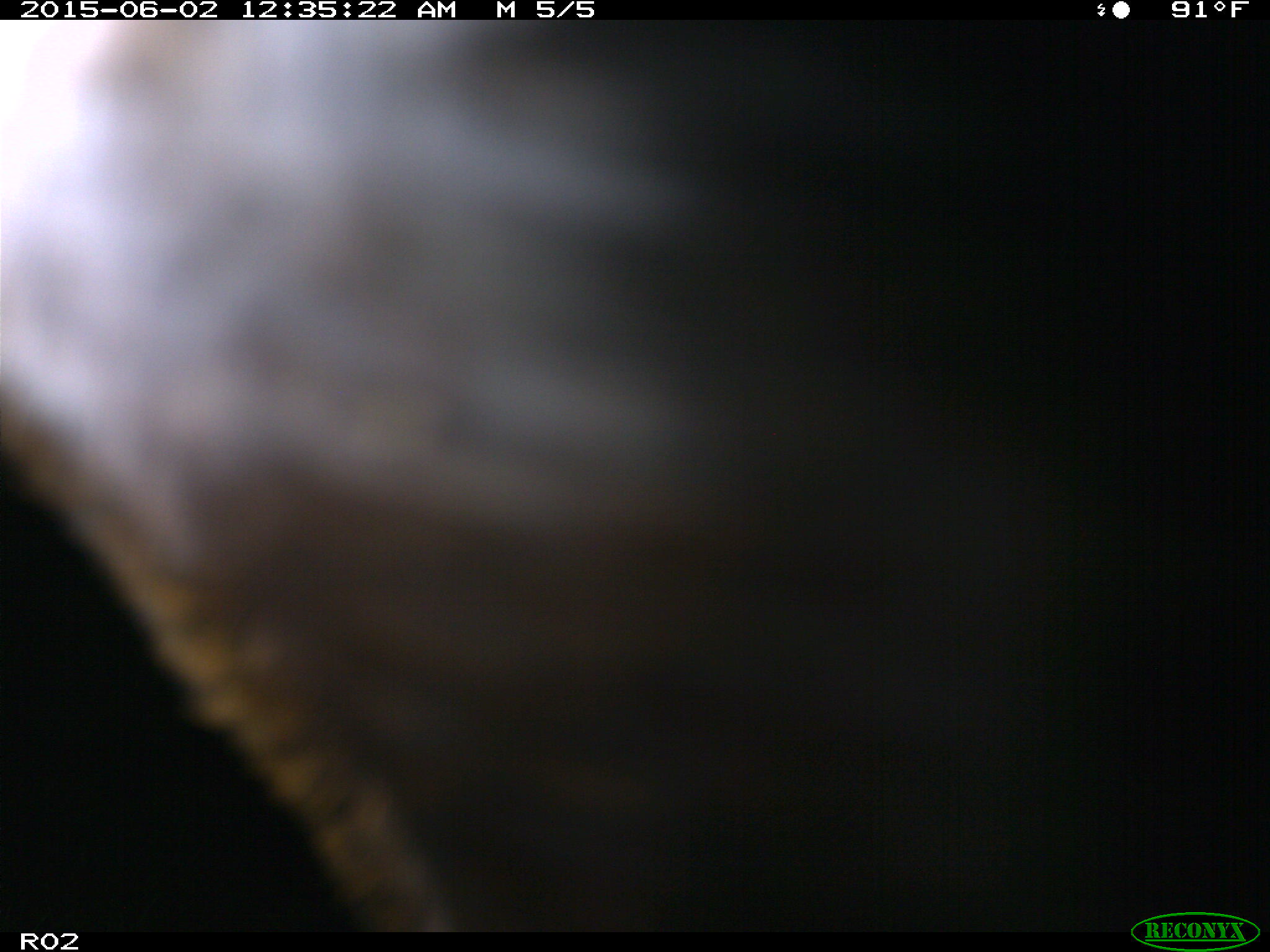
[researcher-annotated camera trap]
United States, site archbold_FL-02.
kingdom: Animalia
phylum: Chordata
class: Mammalia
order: Artiodactyla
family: Bovidae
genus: Bos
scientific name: Bos taurus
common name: domestic cow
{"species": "Bos taurus (domestic cow)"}